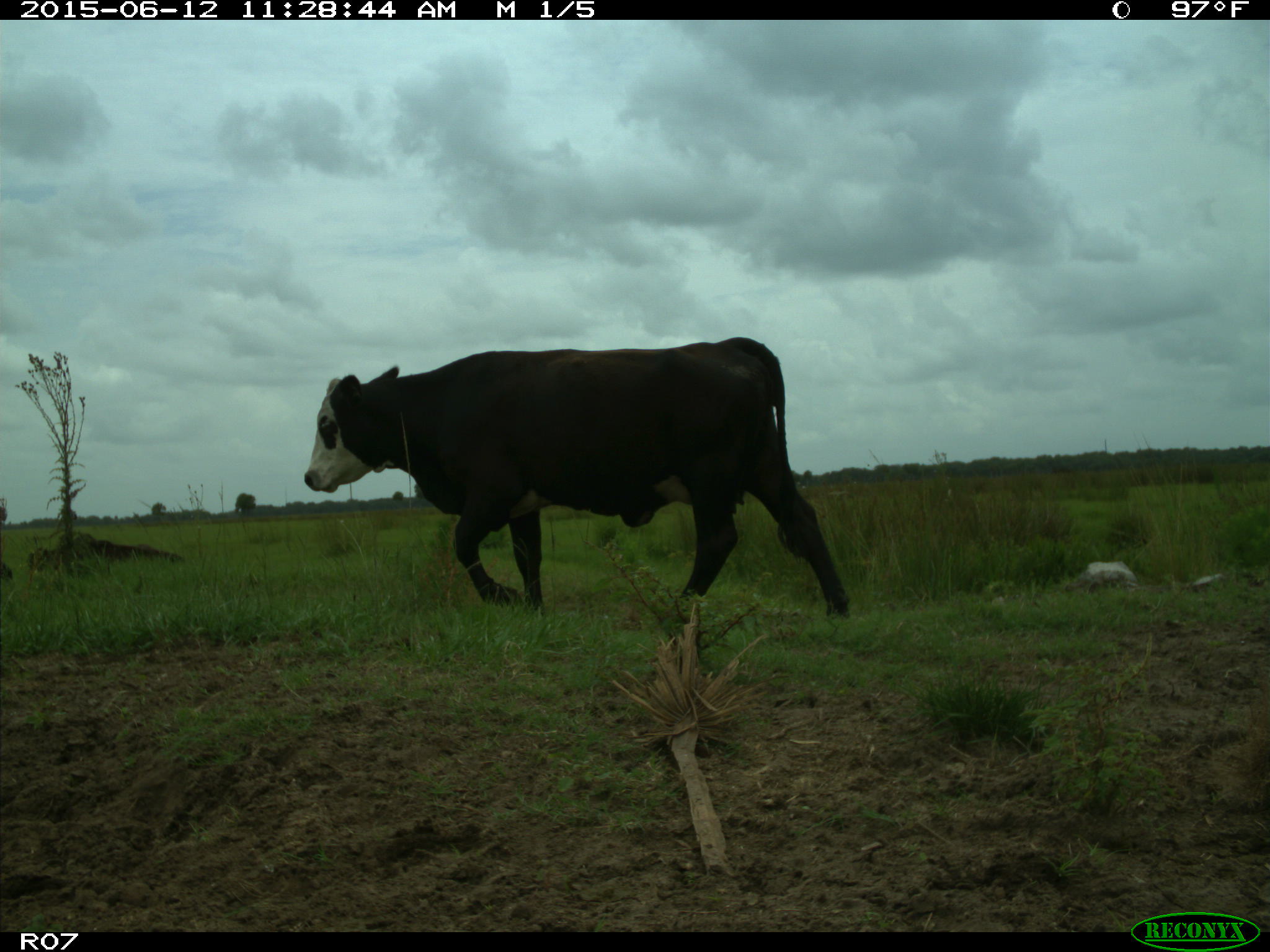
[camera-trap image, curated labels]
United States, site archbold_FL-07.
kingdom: Animalia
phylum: Chordata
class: Mammalia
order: Artiodactyla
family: Bovidae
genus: Bos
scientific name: Bos taurus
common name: domestic cow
Bos taurus (domestic cow).